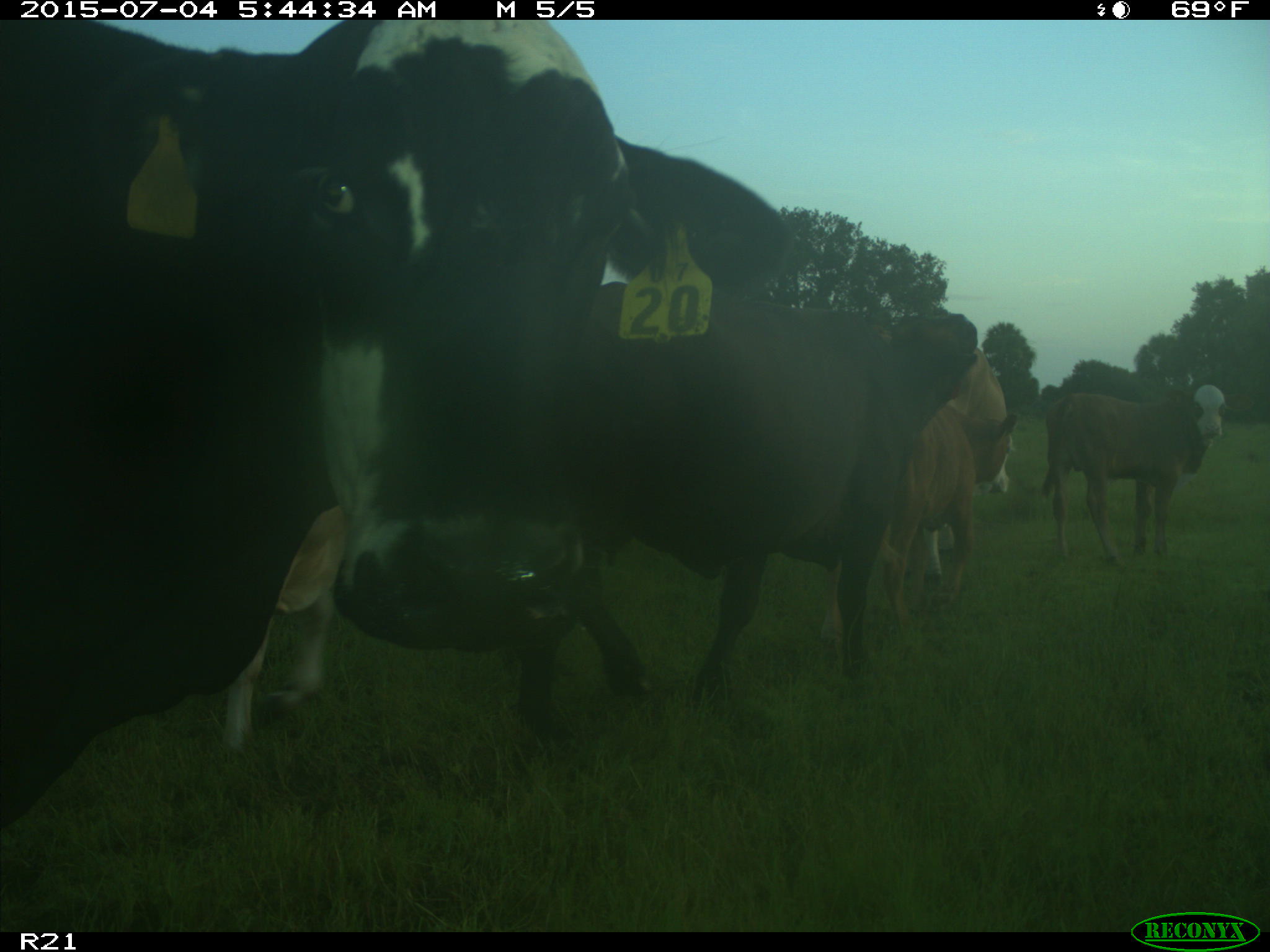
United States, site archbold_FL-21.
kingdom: Animalia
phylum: Chordata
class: Mammalia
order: Artiodactyla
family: Bovidae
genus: Bos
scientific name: Bos taurus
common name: domestic cow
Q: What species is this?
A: Bos taurus (domestic cow).